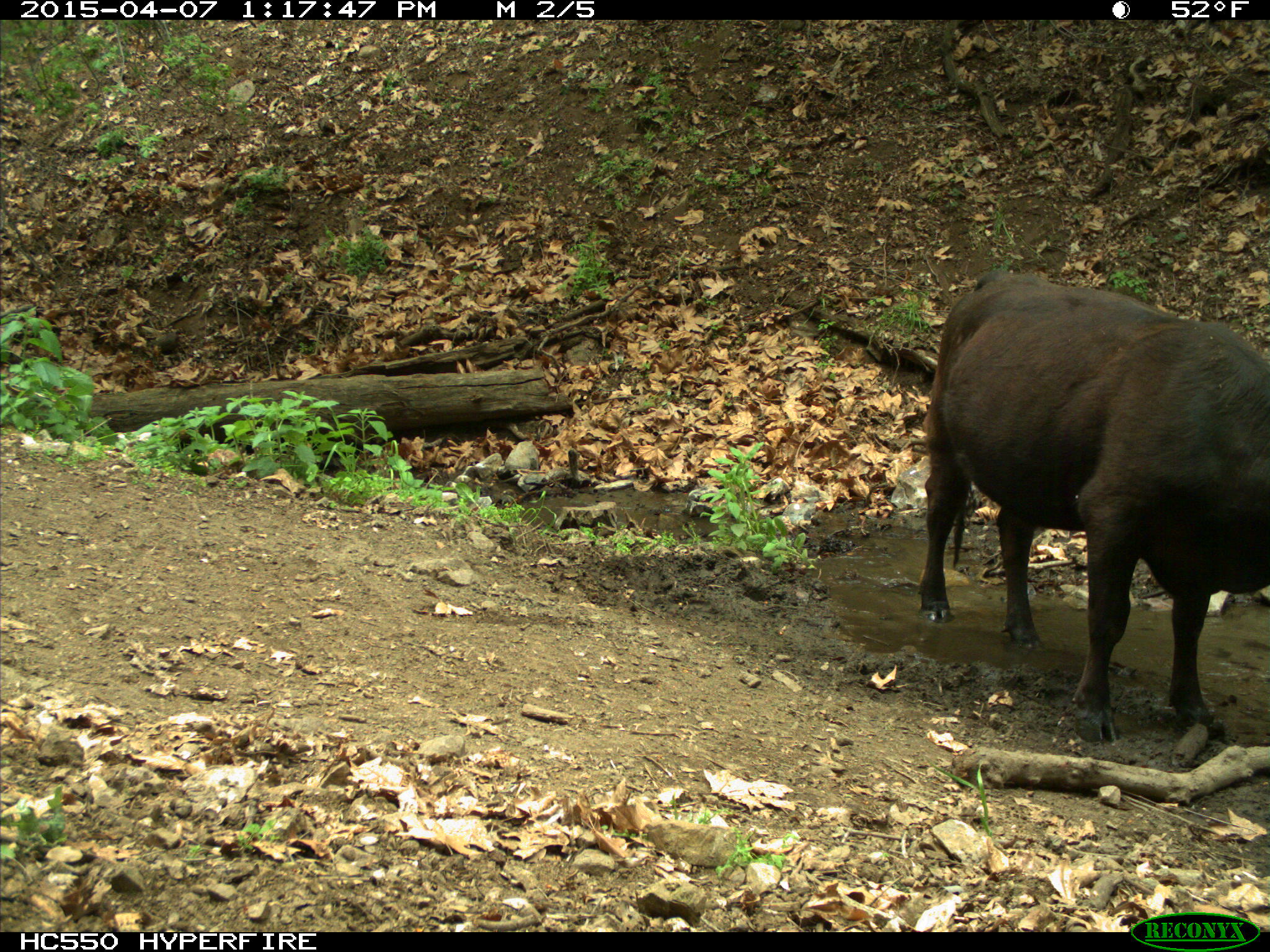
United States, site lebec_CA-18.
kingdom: Animalia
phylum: Chordata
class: Mammalia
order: Artiodactyla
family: Bovidae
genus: Bos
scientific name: Bos taurus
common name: domestic cow